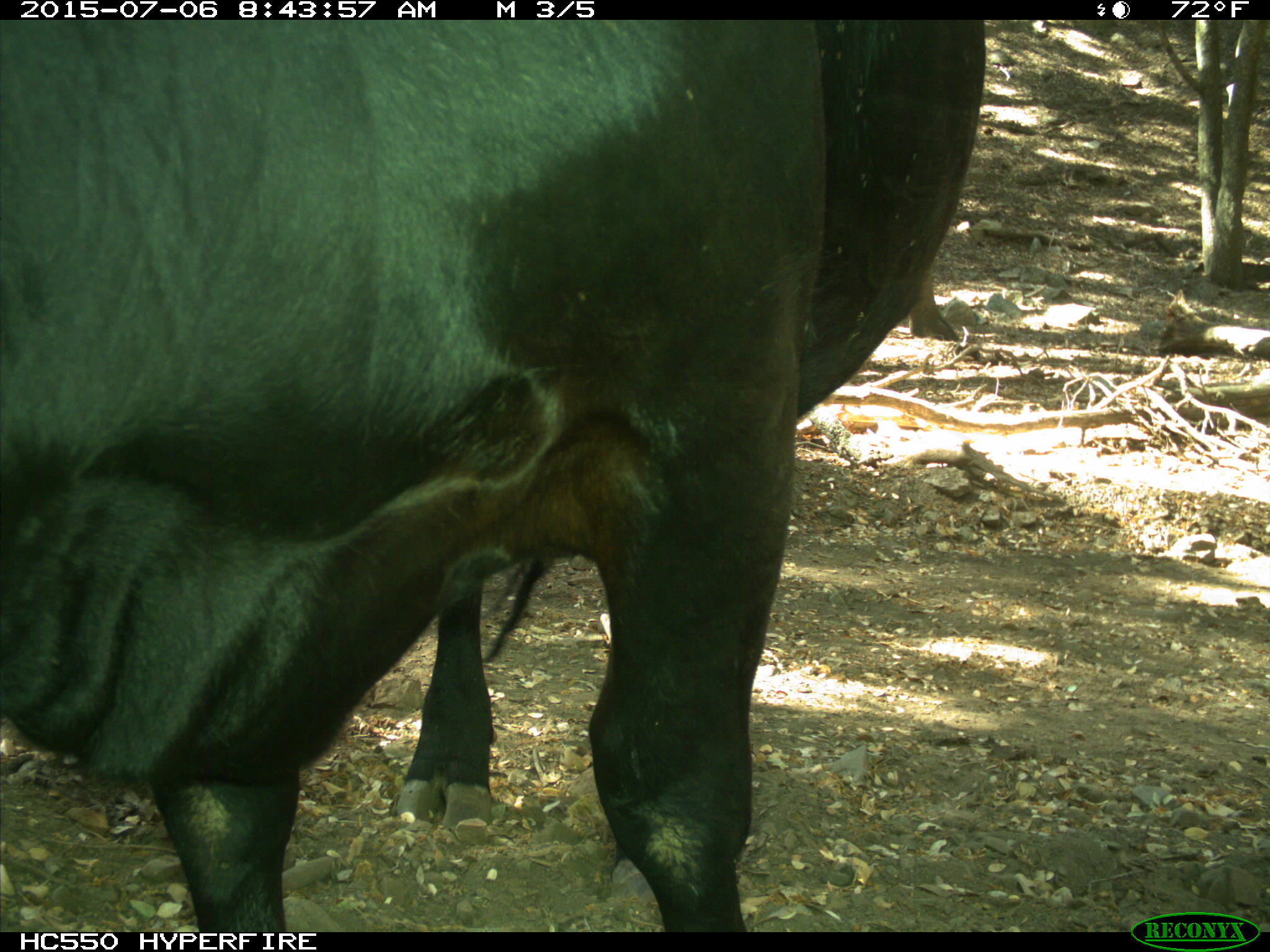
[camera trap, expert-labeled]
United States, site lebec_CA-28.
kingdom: Animalia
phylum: Chordata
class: Mammalia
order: Artiodactyla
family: Bovidae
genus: Bos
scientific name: Bos taurus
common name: domestic cow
Bos taurus (domestic cow).